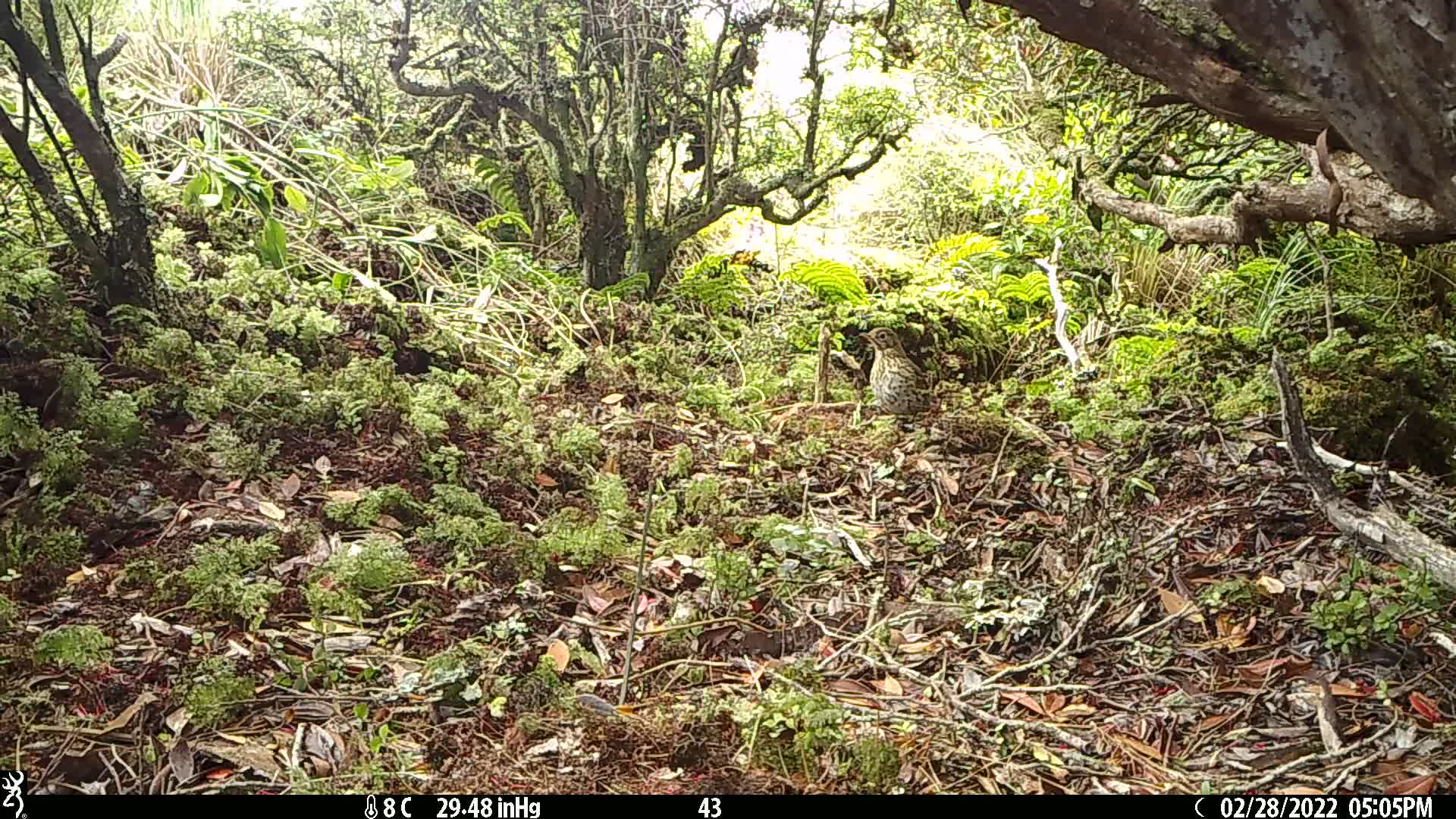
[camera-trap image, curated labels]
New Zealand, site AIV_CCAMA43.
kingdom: Animalia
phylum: Chordata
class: Aves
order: Passeriformes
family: Turdidae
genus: Turdus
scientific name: Turdus philomelos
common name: song thrush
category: thrush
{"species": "thrush (song thrush) (Turdus philomelos)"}